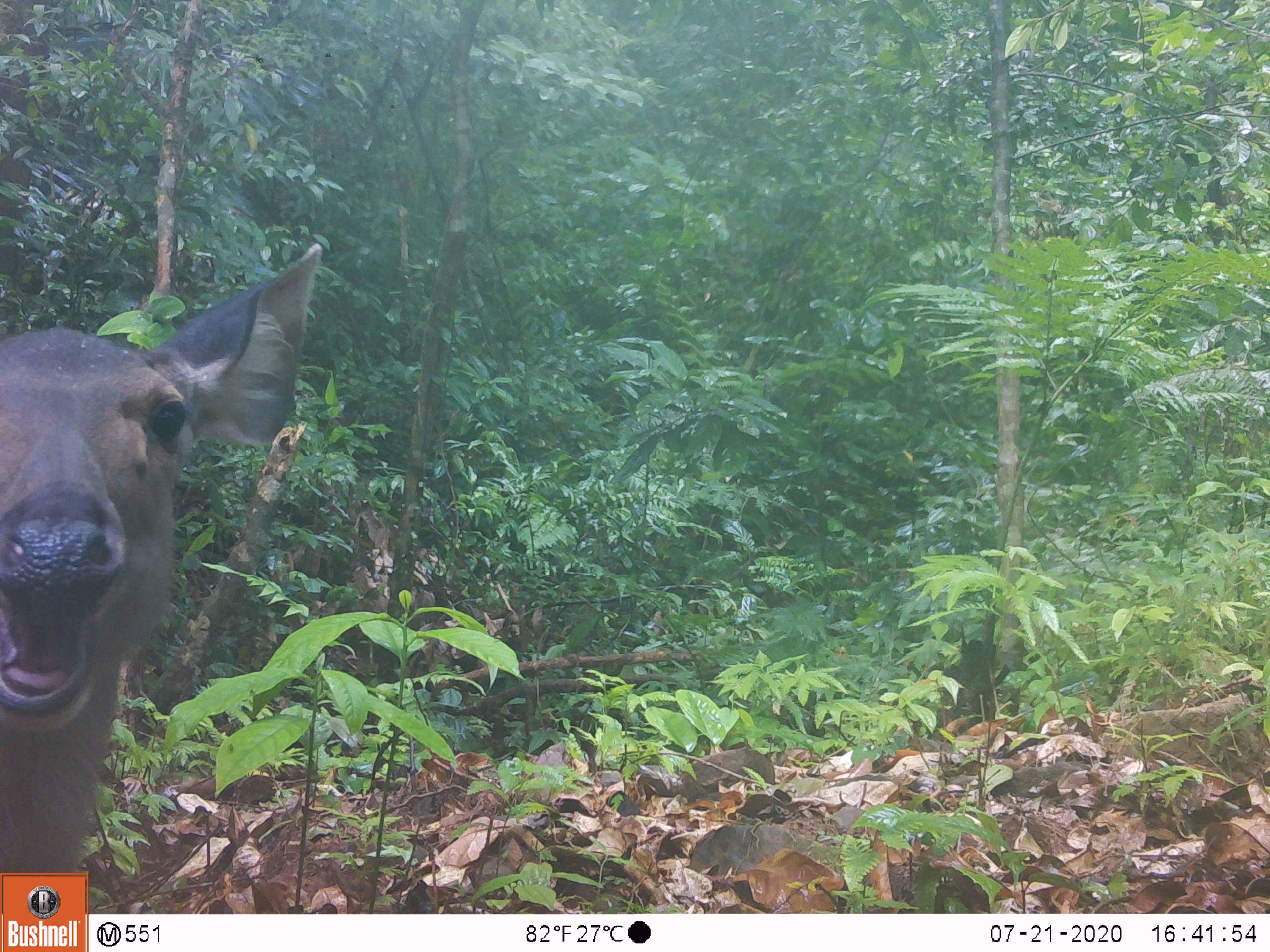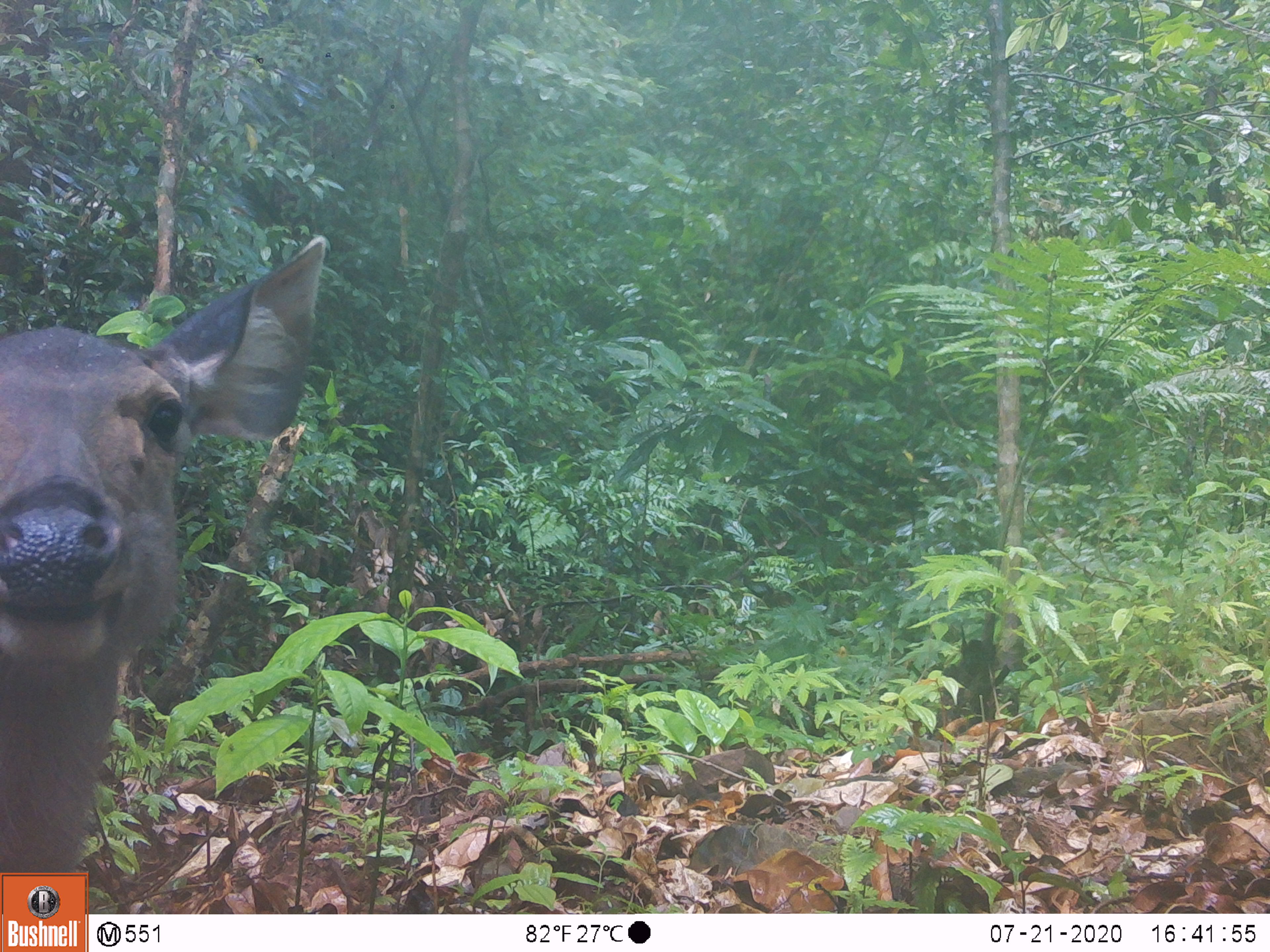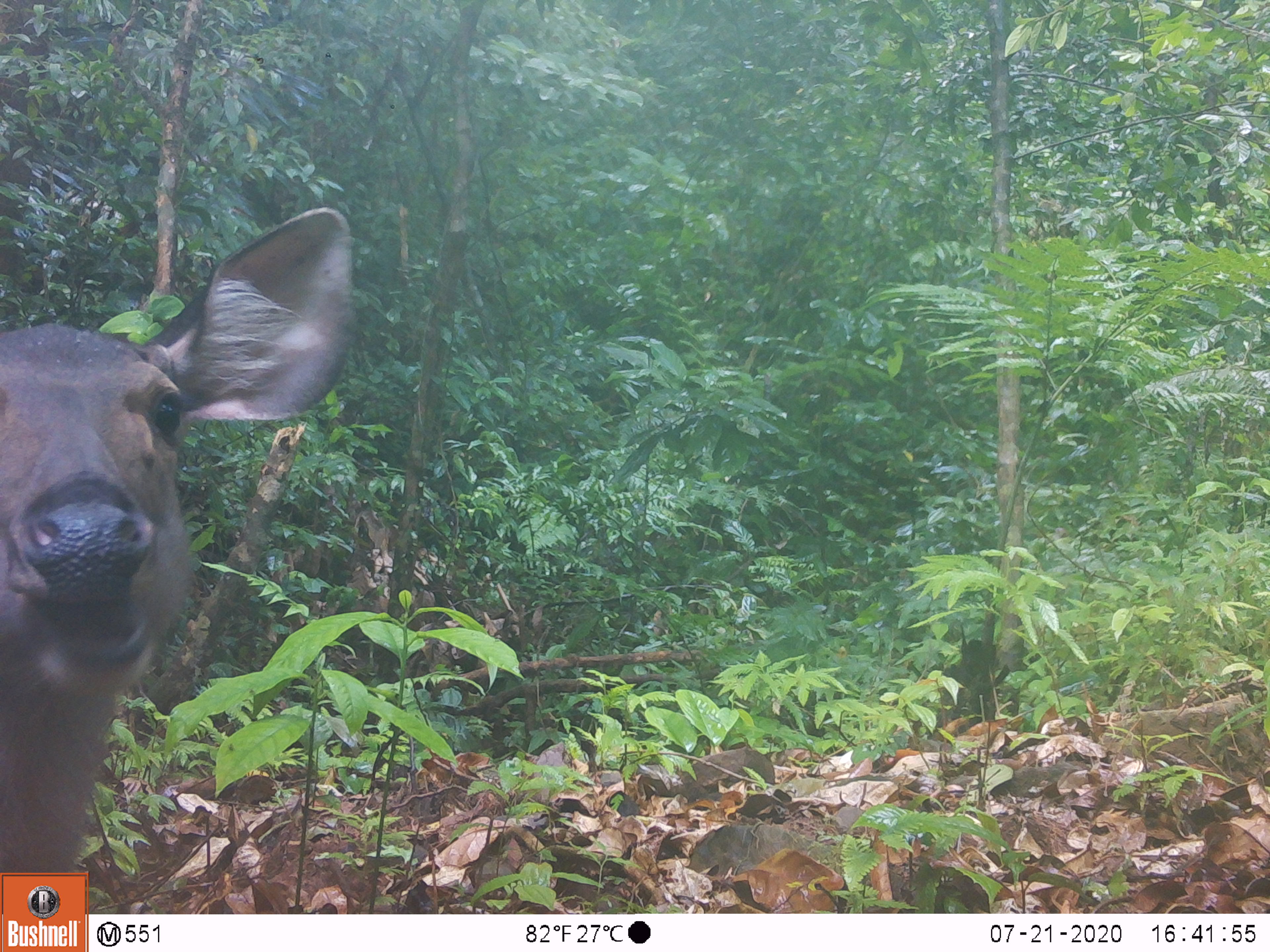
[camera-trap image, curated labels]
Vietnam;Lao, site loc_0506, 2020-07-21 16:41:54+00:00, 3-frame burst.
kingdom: Animalia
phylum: Chordata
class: Mammalia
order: Artiodactyla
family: Cervidae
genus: Rusa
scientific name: Rusa unicolor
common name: sambar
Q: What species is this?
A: Sambar (Rusa unicolor).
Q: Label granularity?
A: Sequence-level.